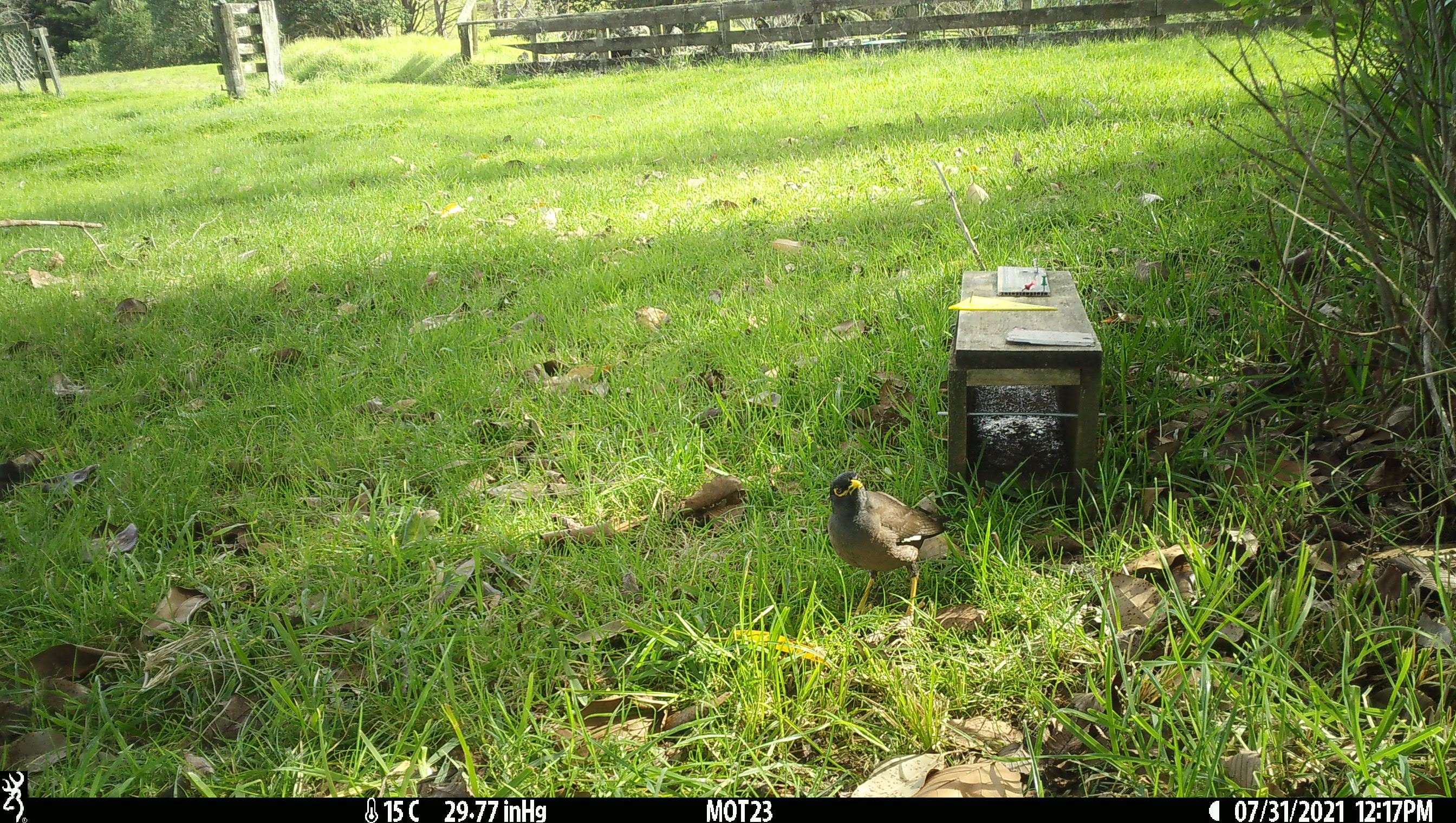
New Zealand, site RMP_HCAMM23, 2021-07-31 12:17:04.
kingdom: Animalia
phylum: Chordata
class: Aves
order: Passeriformes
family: Sturnidae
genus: Acridotheres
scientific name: Acridotheres tristis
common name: common myna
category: myna